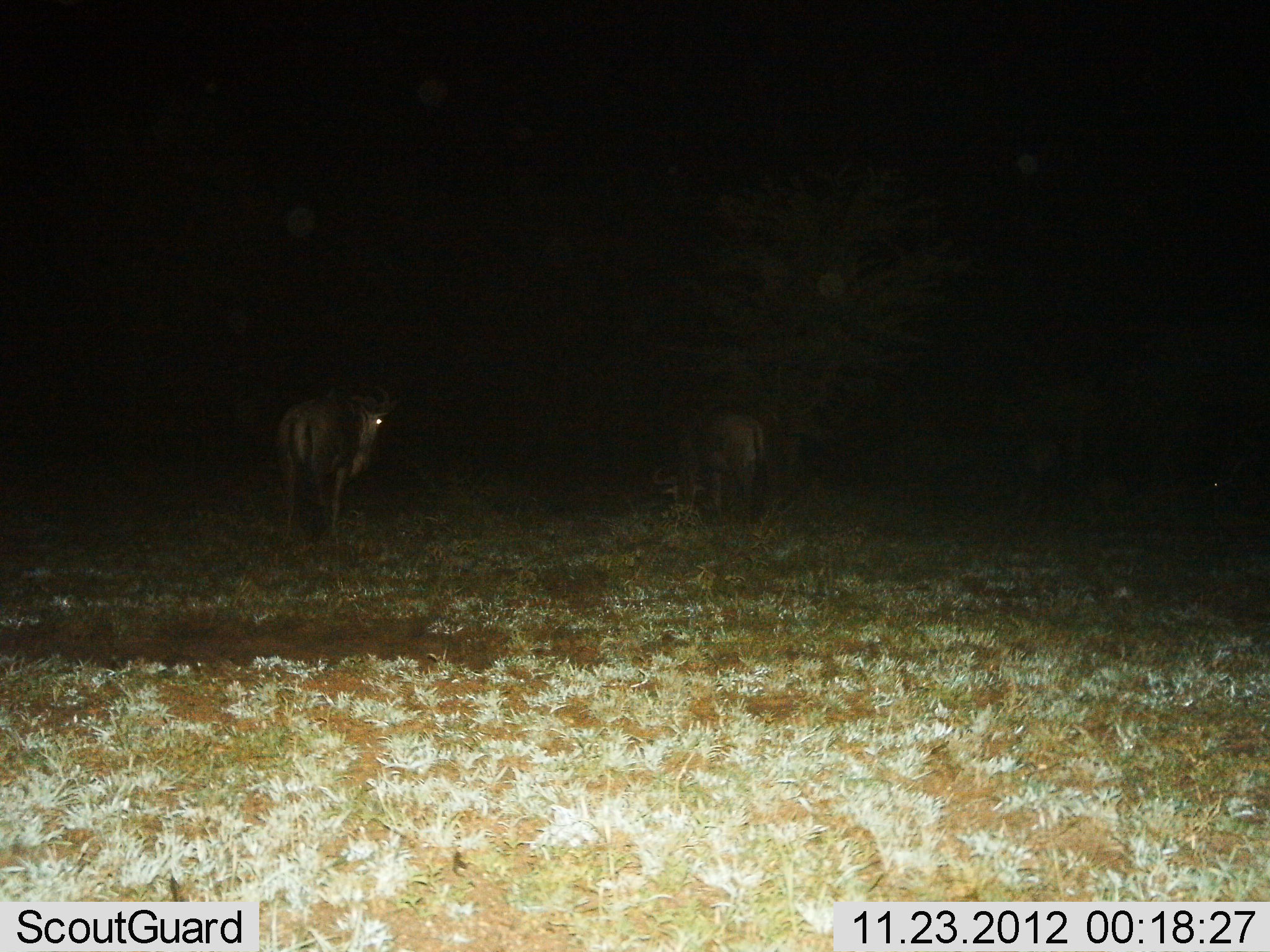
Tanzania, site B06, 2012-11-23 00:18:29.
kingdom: Animalia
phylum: Chordata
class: Mammalia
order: Artiodactyla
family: Bovidae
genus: Connochaetes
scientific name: Connochaetes taurinus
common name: blue wildebeest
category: wildebeest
Wildebeest (blue wildebeest) (Connochaetes taurinus), count 2. Behavior (volunteer vote fractions): standing 80%, resting 0%, moving 10%, interacting 0%. Young present (vote fraction): 0%. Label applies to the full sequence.